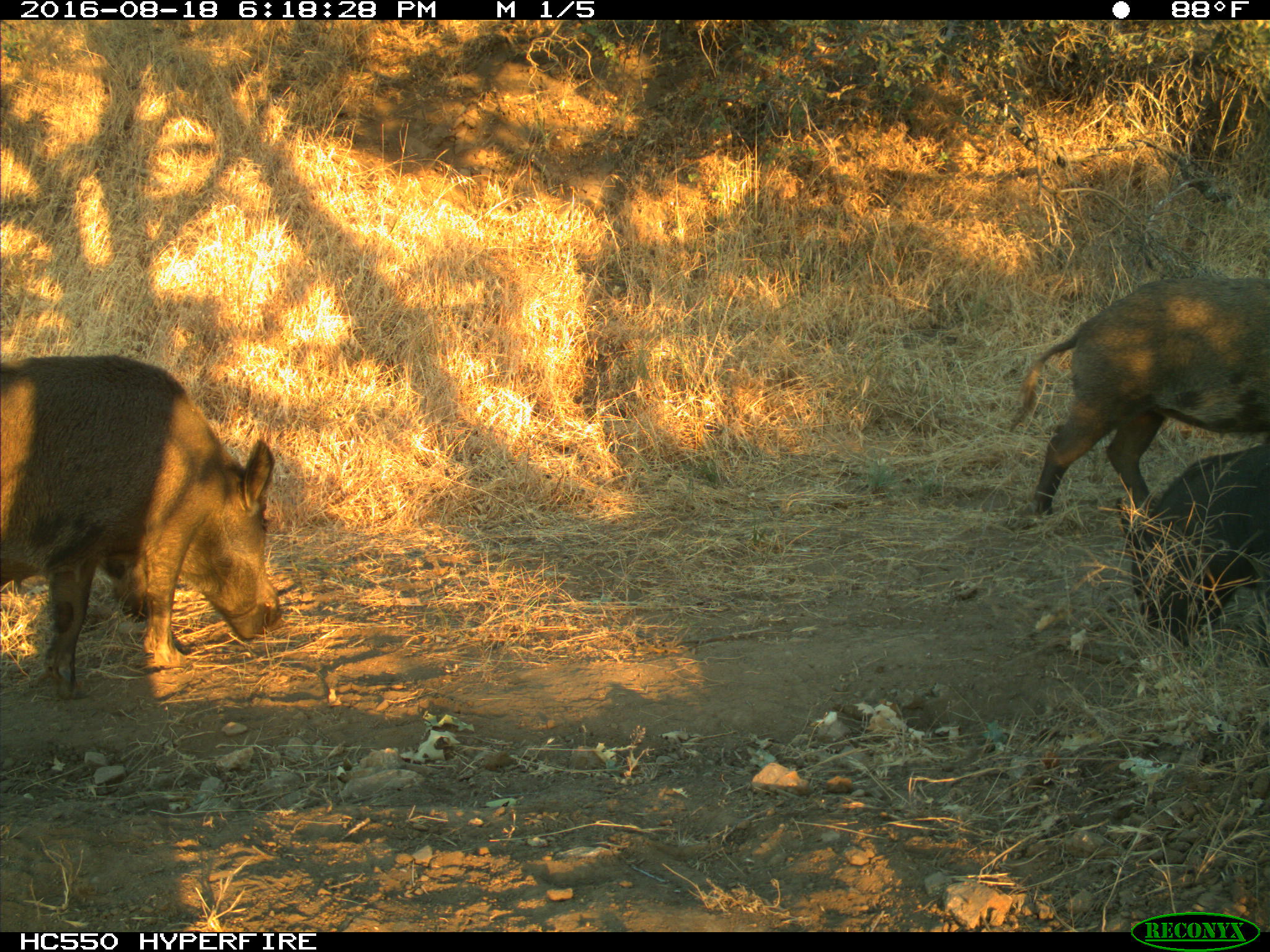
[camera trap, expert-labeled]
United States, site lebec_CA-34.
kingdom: Animalia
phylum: Chordata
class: Mammalia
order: Artiodactyla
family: Suidae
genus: Sus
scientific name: Sus scrofa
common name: wild boar